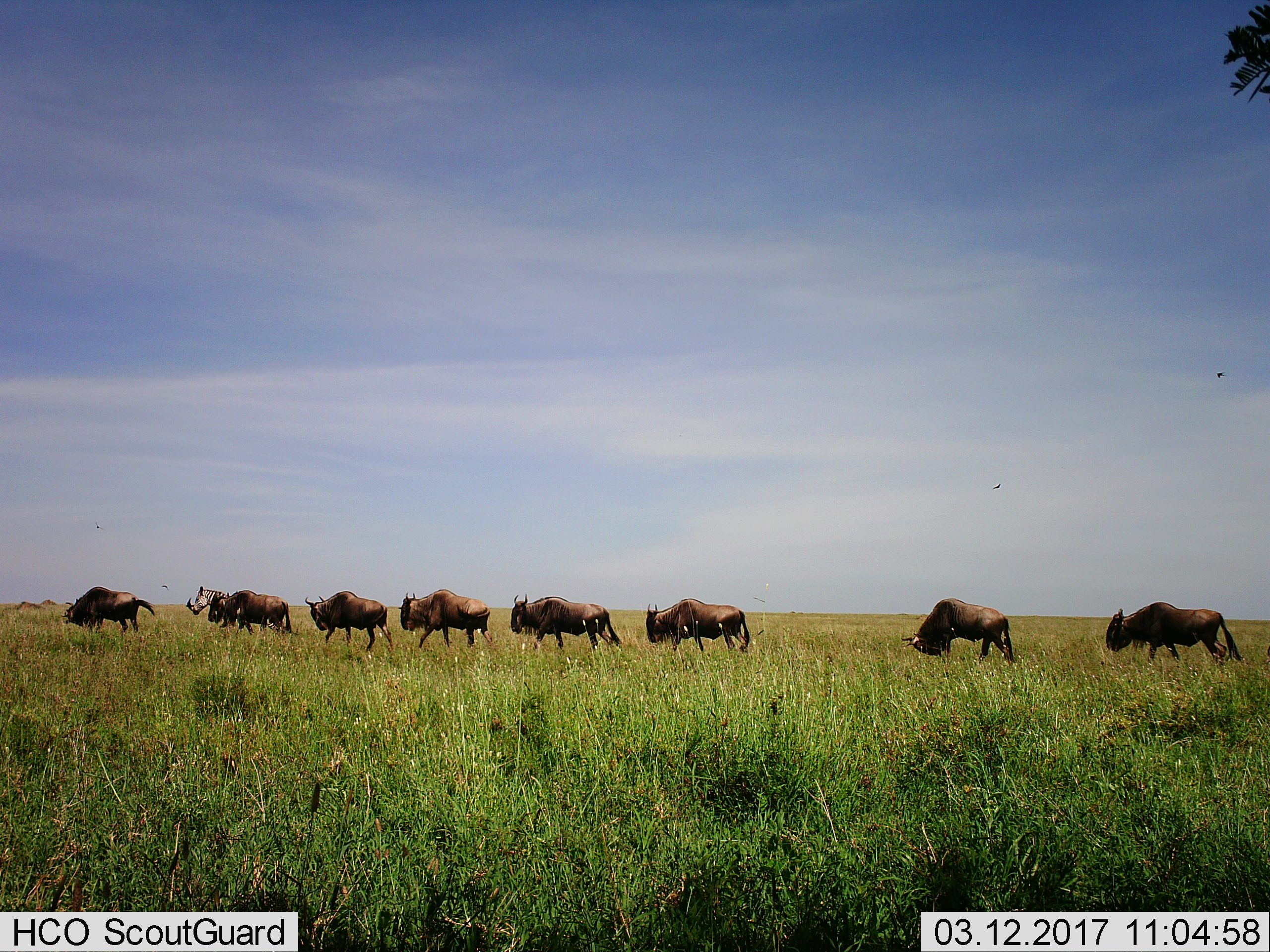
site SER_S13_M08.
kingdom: Animalia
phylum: Chordata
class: Mammalia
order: Artiodactyla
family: Bovidae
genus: Connochaetes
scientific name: Connochaetes taurinus taurinus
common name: blue wildebeest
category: wildebeestblue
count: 8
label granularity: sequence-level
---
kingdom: Animalia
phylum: Chordata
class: Mammalia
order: Perissodactyla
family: Equidae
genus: Equus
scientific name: Equus quagga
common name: plains zebra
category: zebraplains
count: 1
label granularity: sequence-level